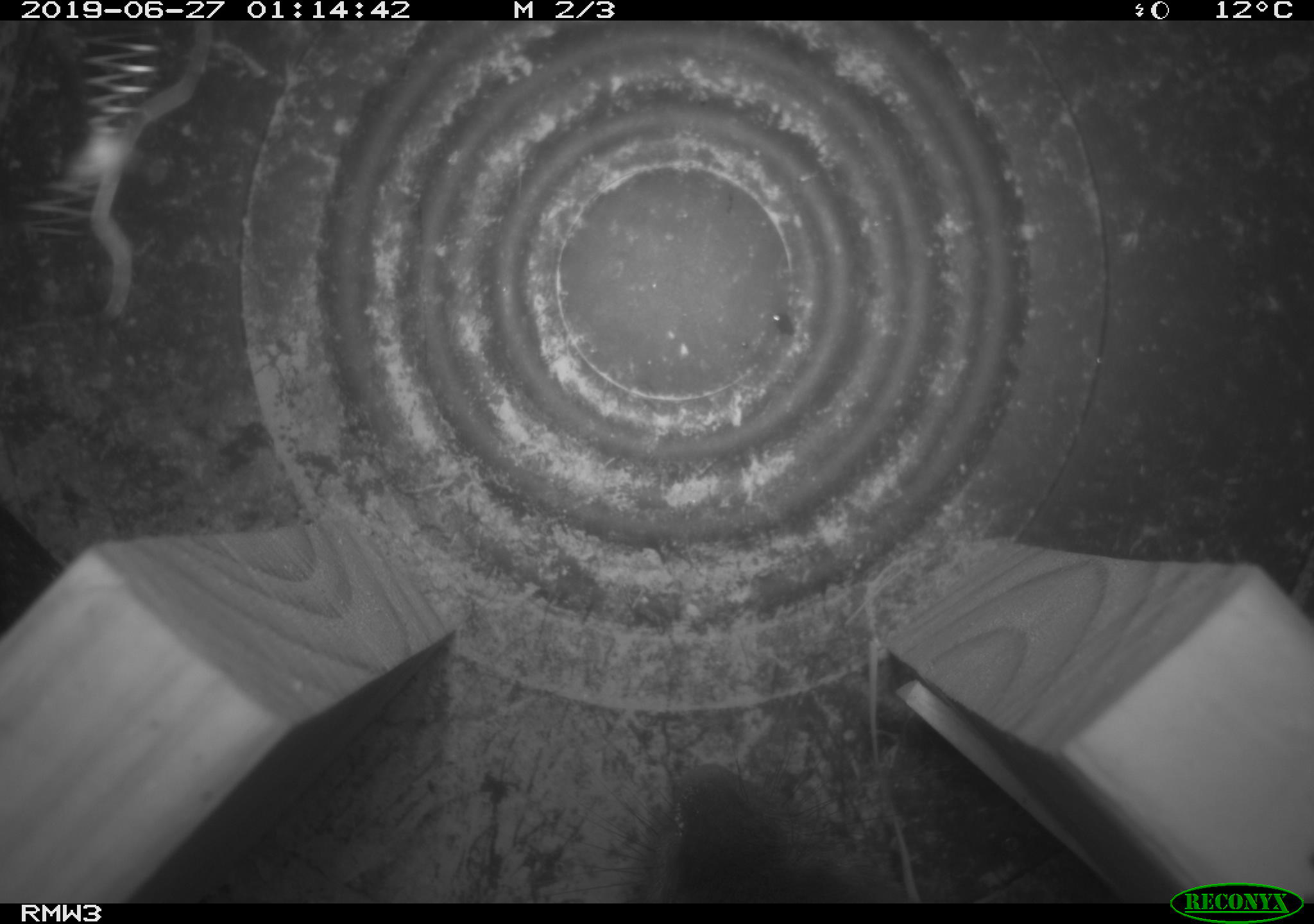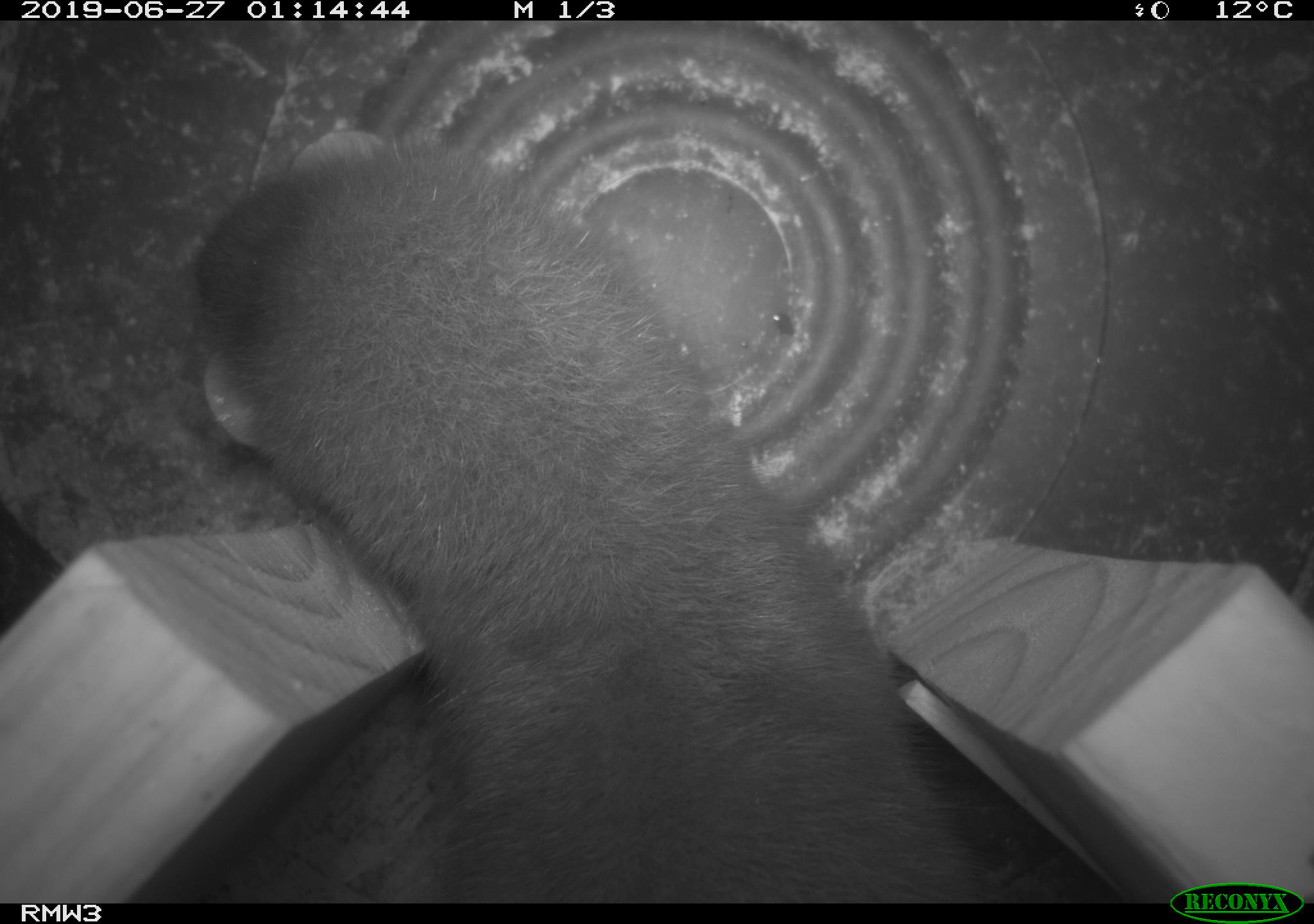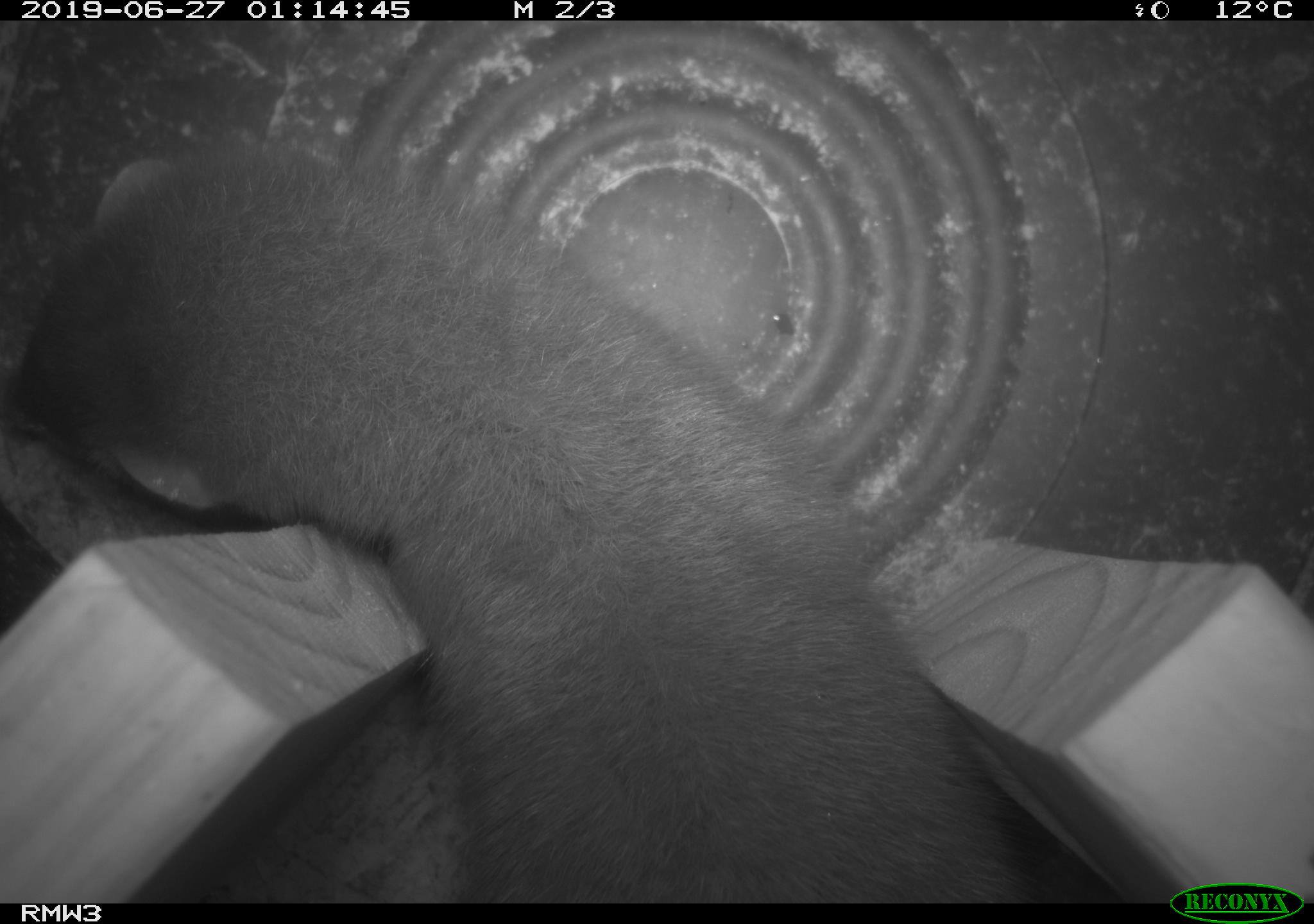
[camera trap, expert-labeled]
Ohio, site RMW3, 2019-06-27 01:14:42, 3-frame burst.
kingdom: Animalia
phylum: Chordata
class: Mammalia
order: Carnivora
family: Mustelidae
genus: Neogale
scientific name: Neogale vison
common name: american mink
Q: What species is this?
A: American mink (Neogale vison).